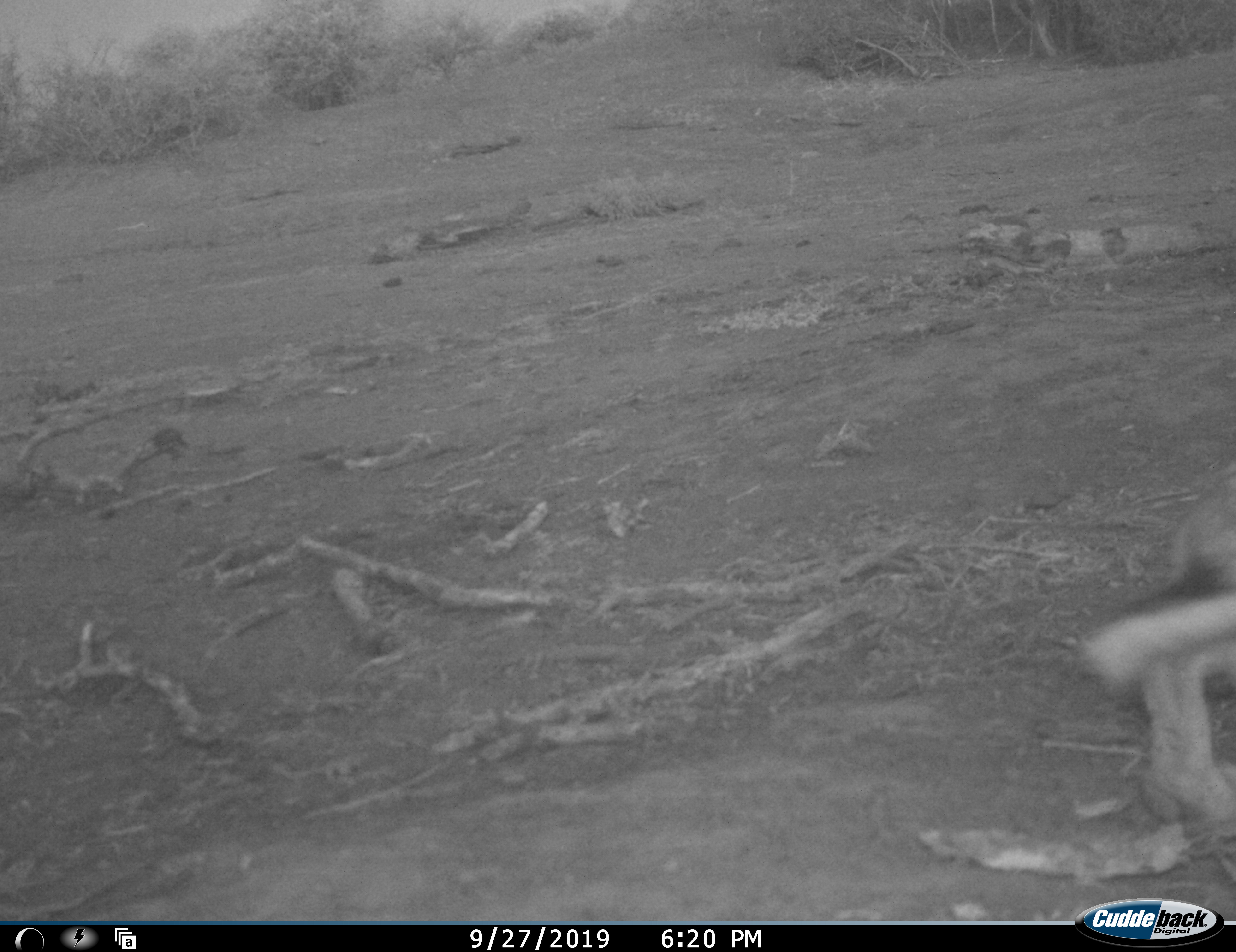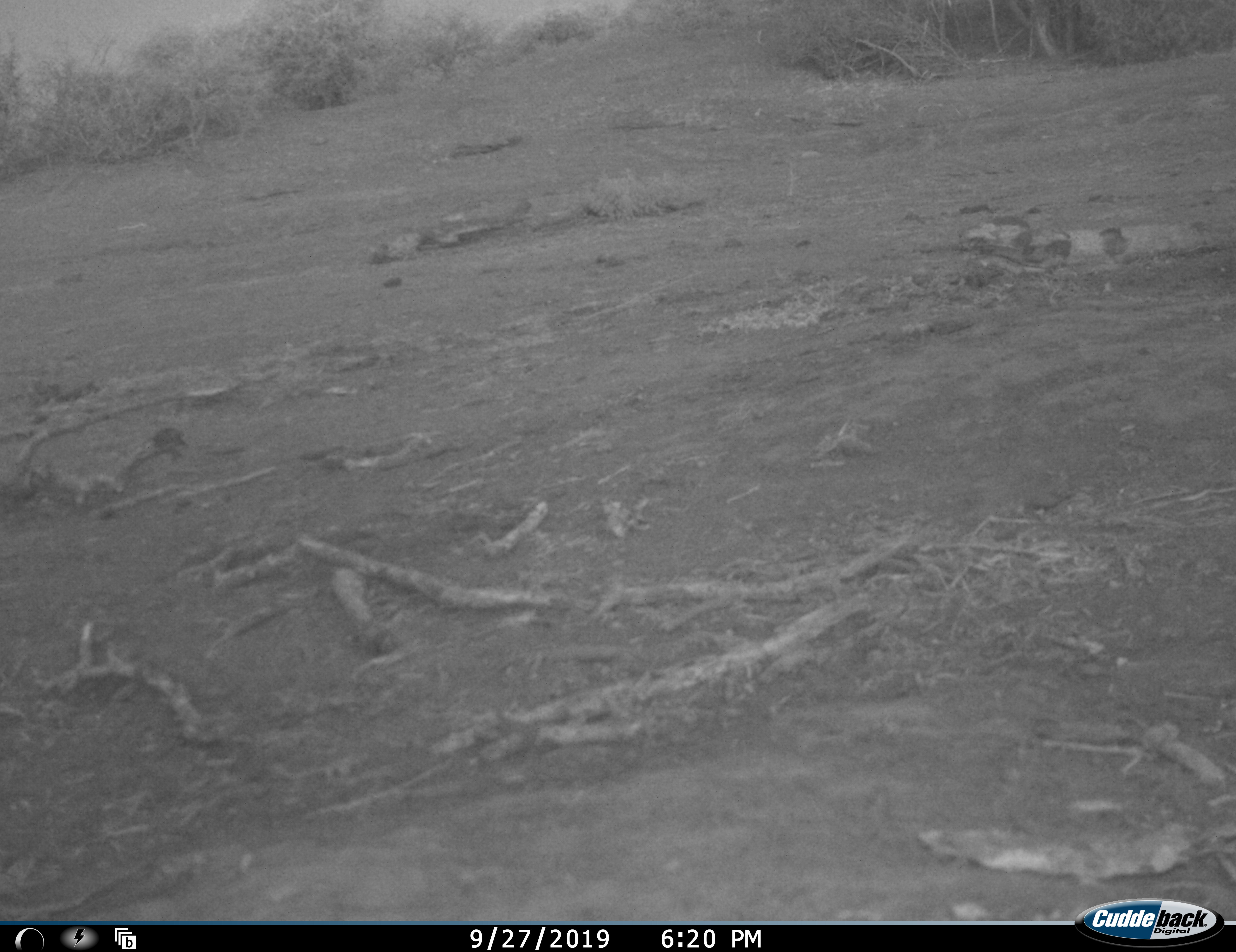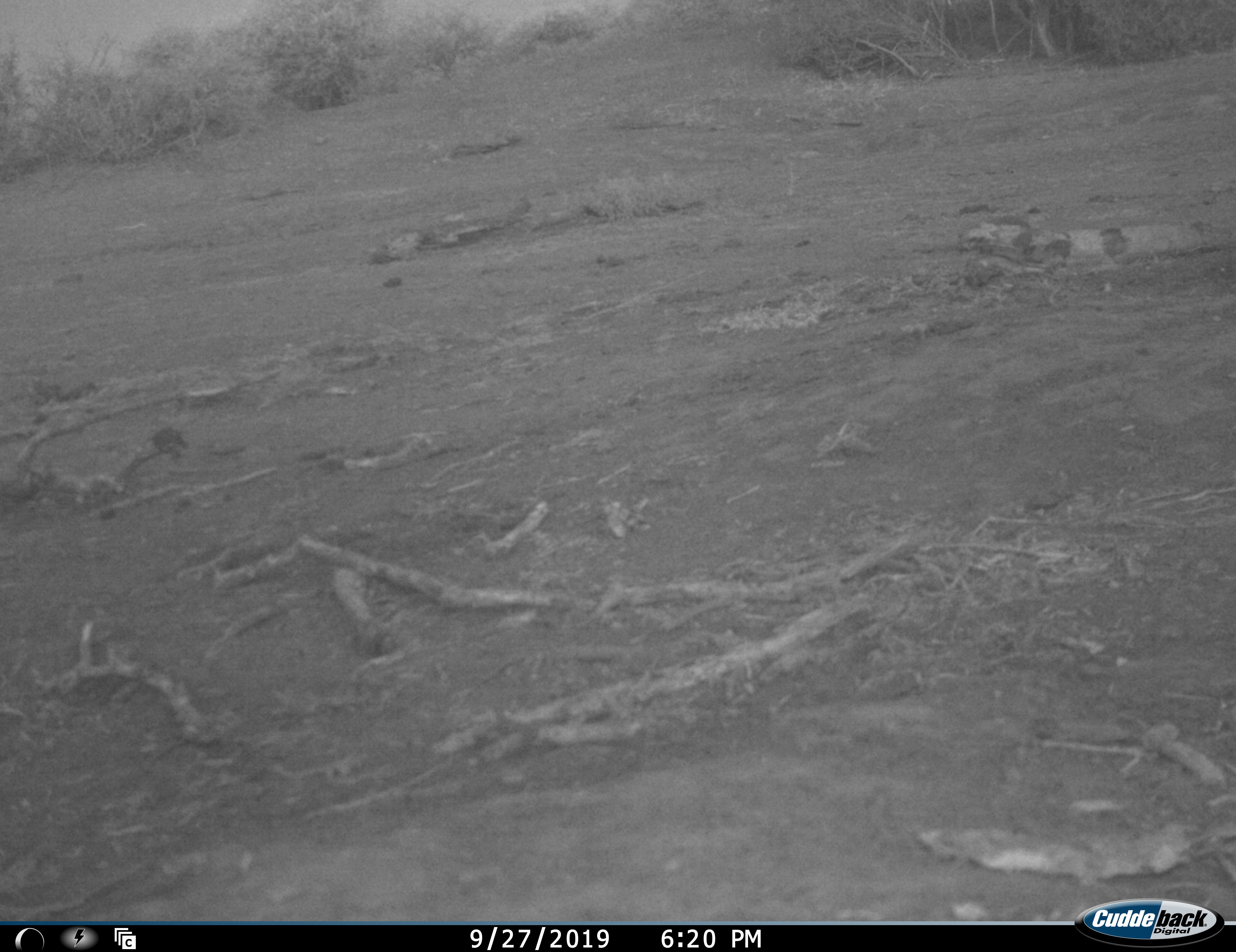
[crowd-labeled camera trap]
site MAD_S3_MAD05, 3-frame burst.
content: unidentified animal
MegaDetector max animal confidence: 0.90